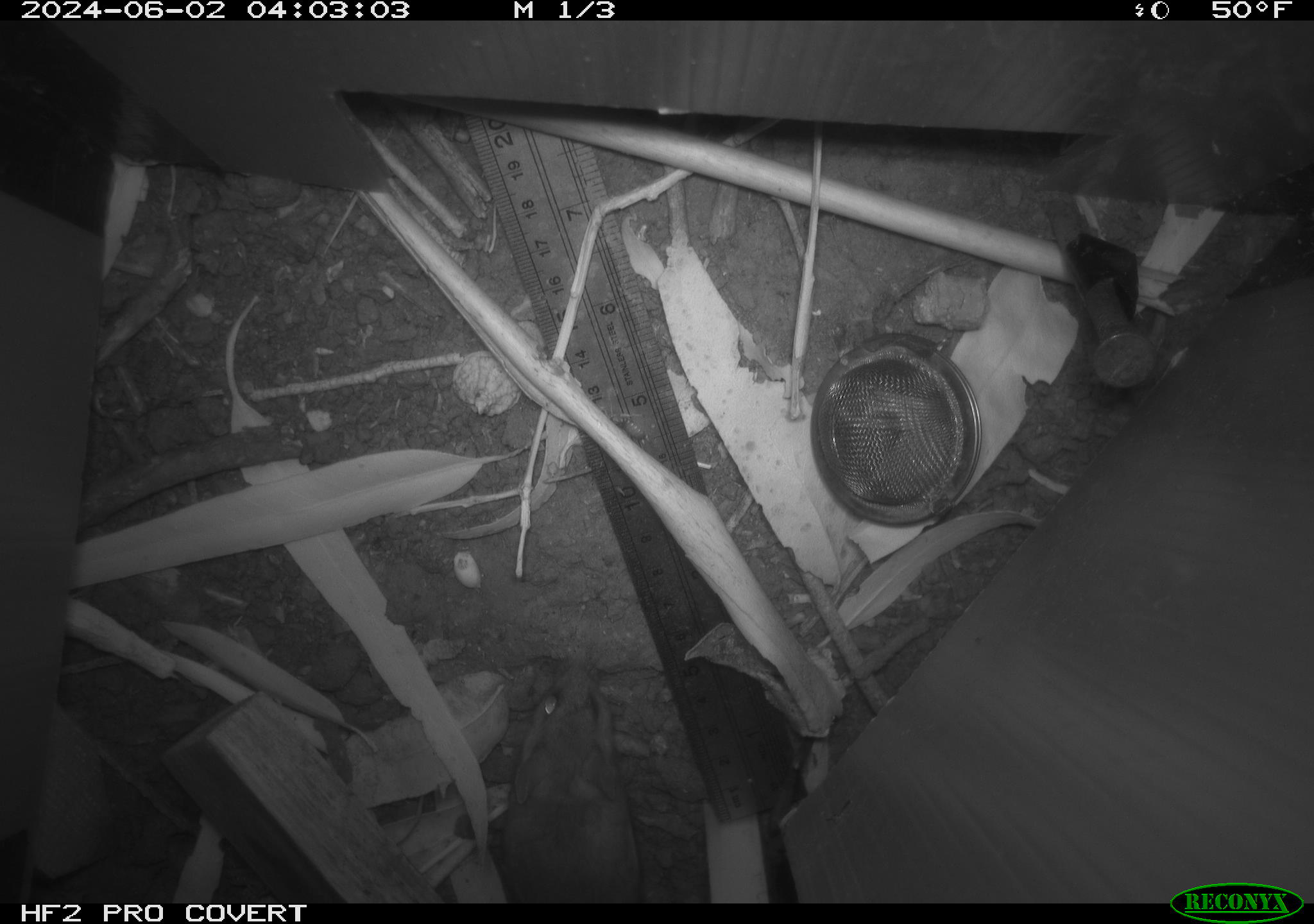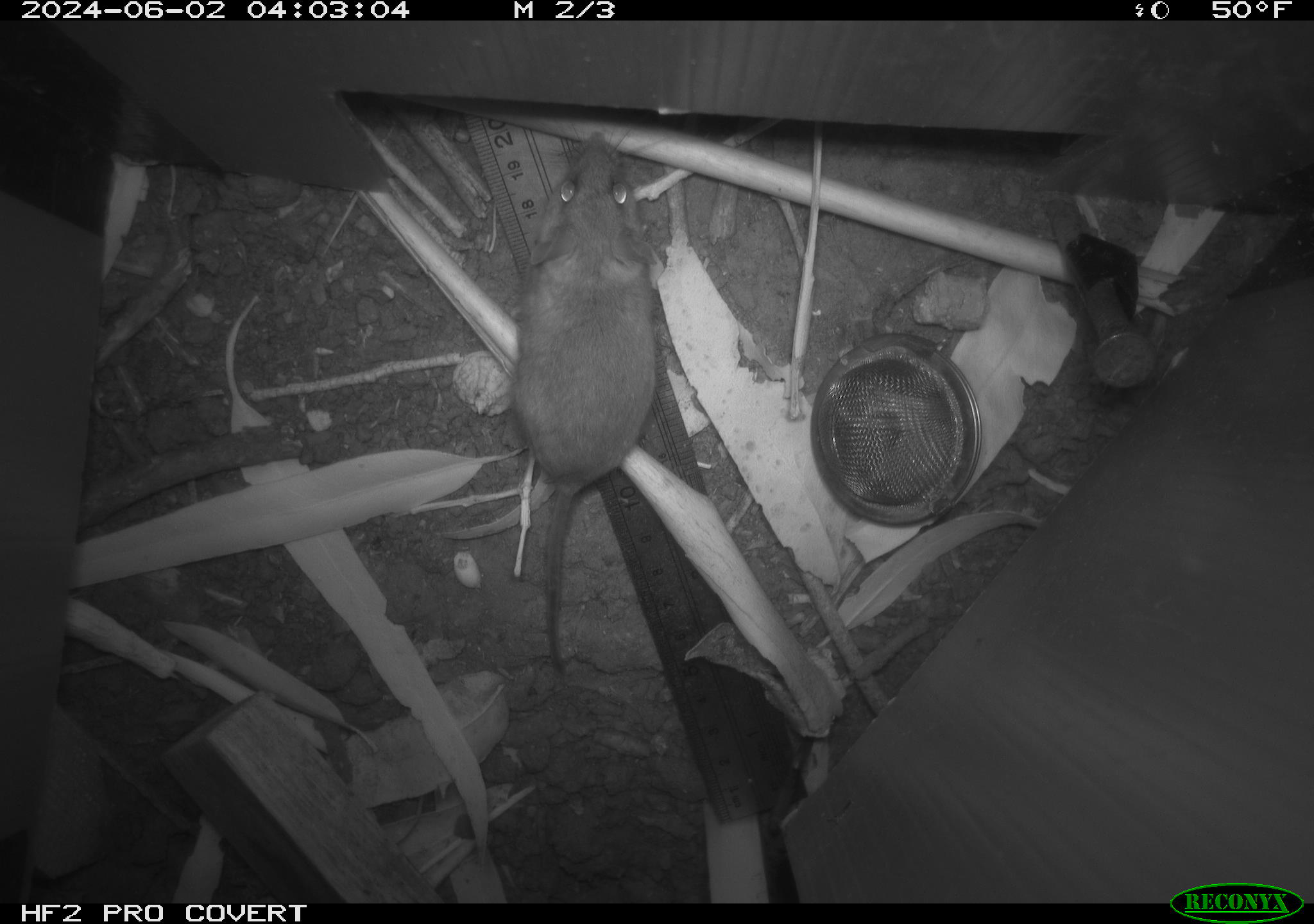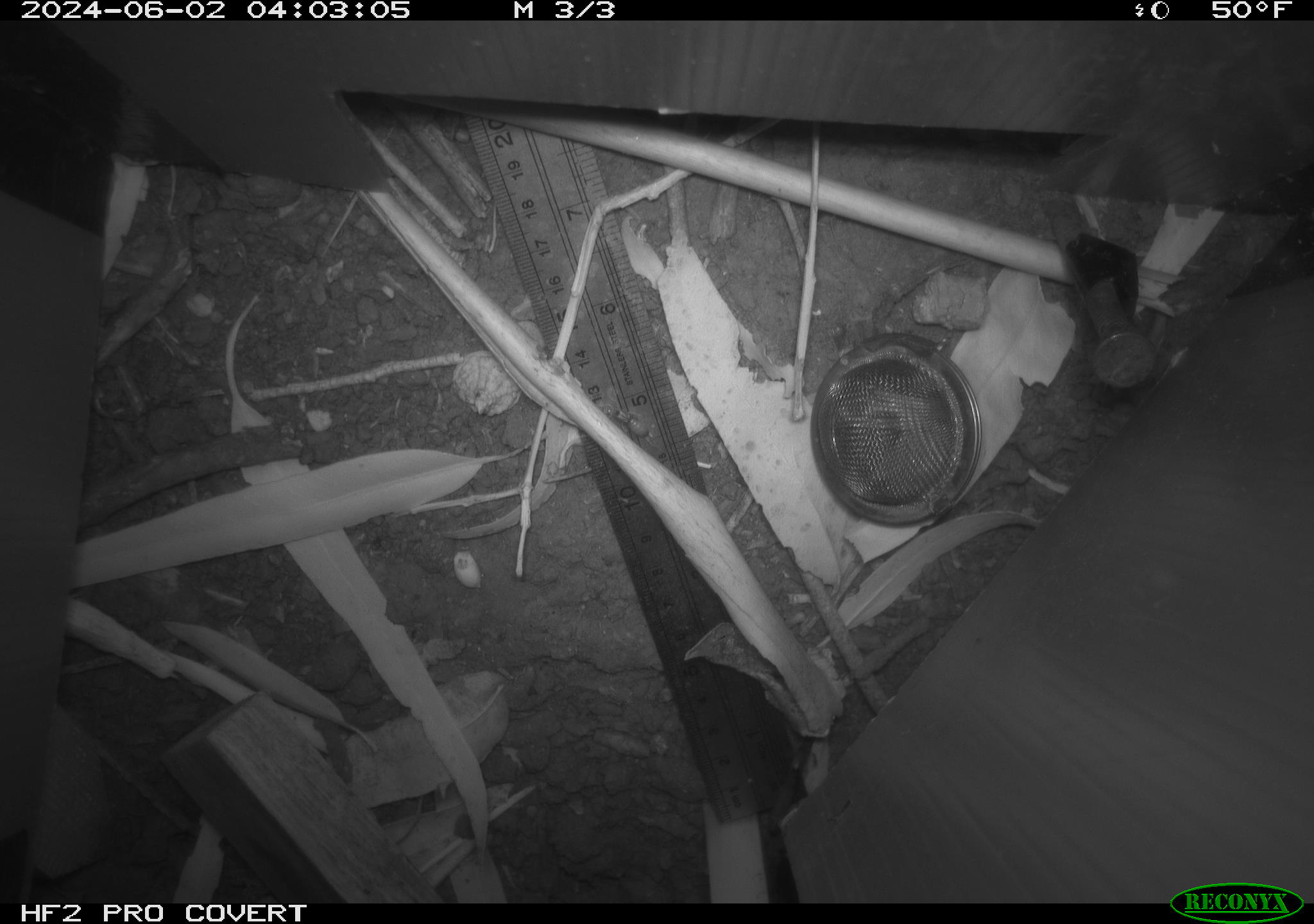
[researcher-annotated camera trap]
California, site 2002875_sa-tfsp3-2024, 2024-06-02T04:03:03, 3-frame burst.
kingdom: Animalia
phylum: Chordata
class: Mammalia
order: Rodentia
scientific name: Rodentia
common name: mouse species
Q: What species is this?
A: Mouse species (Rodentia).